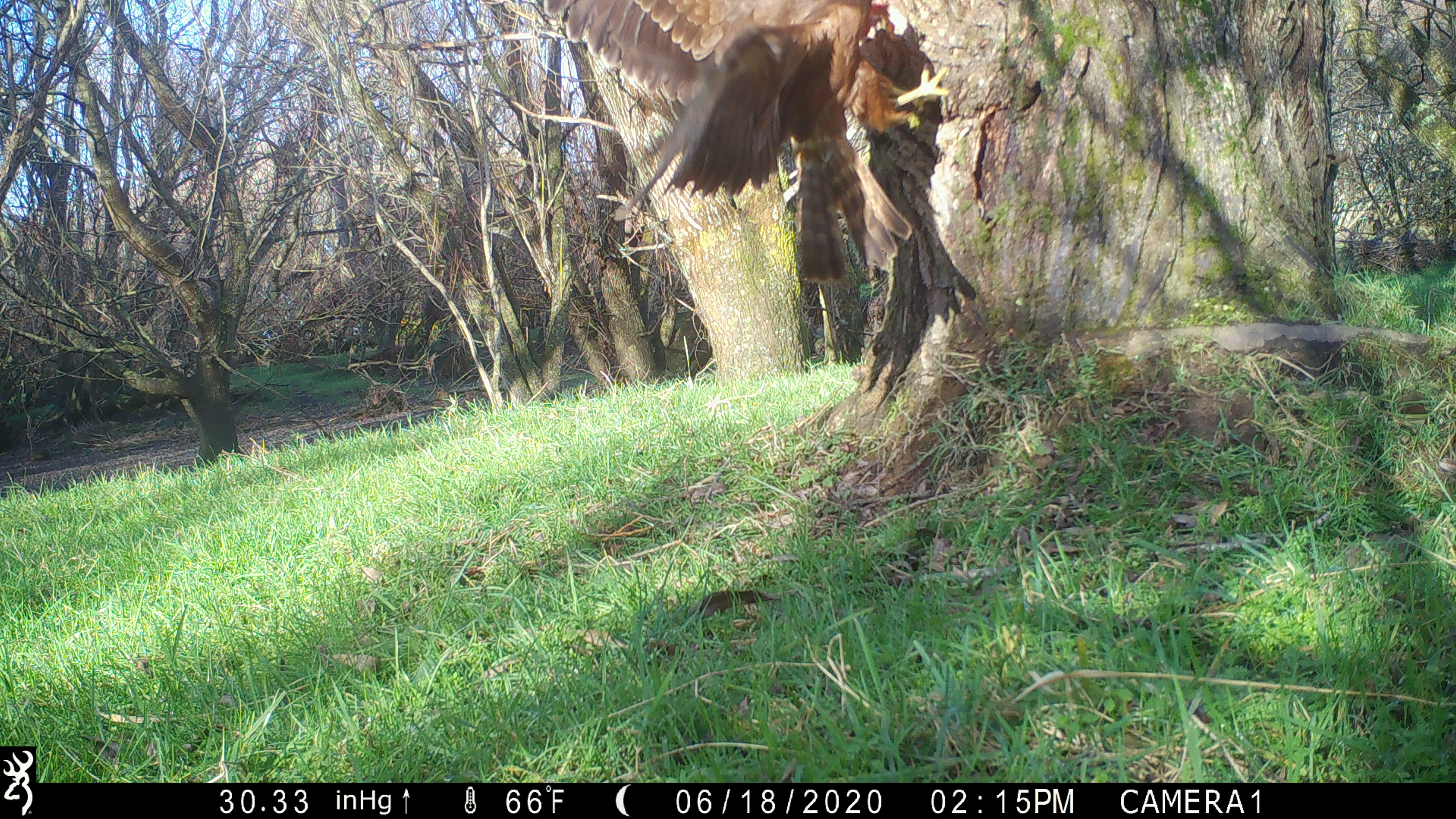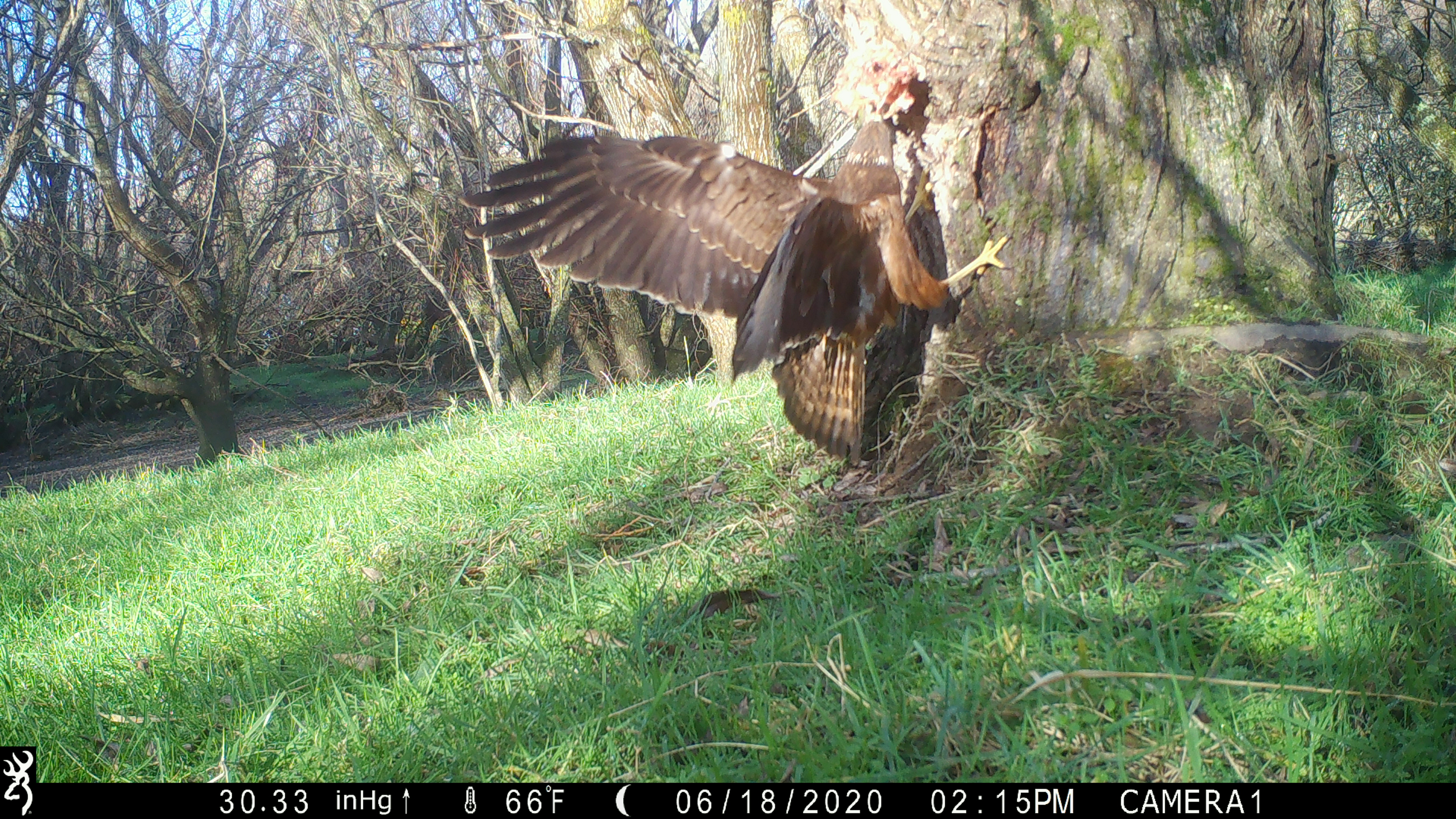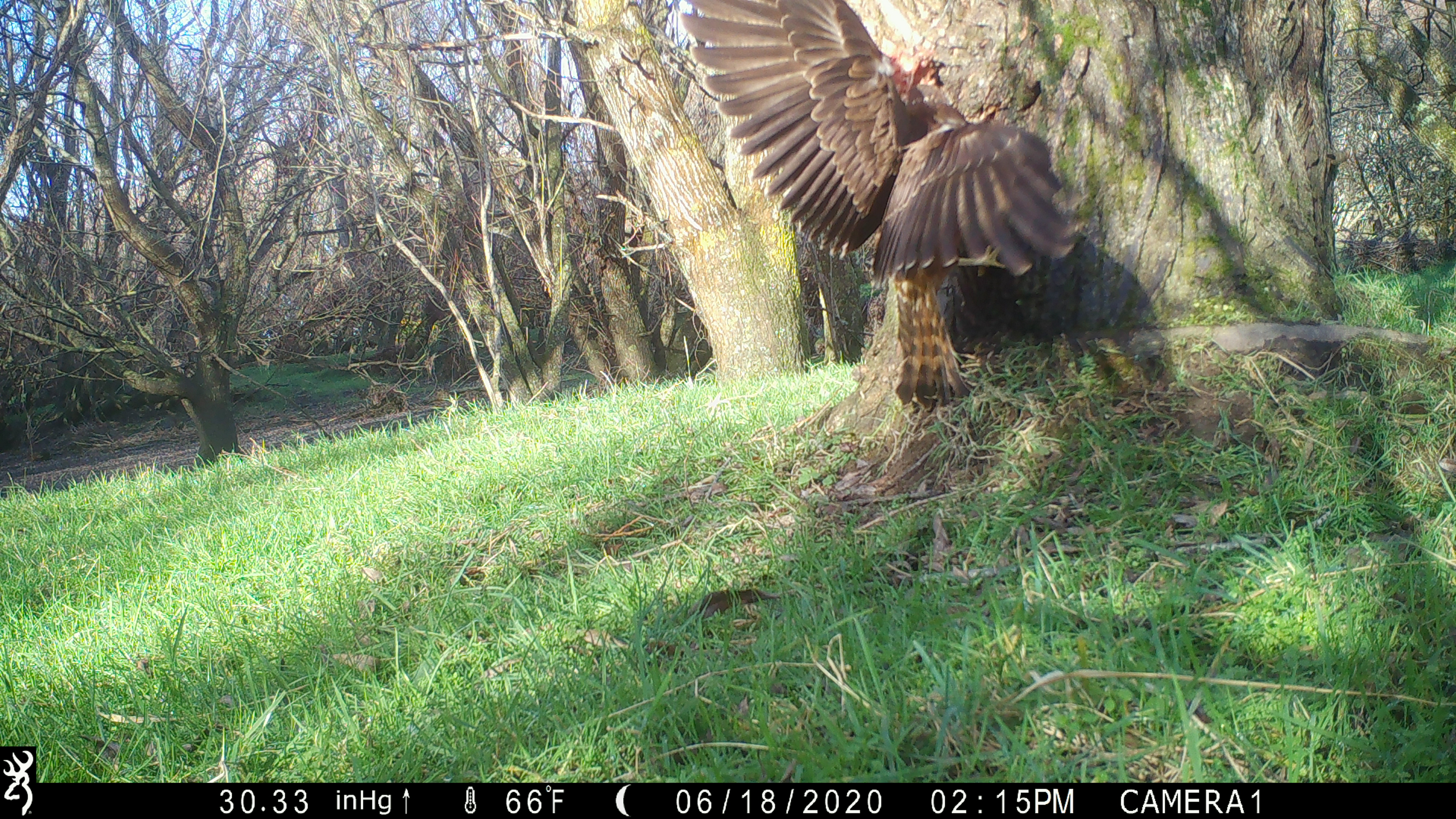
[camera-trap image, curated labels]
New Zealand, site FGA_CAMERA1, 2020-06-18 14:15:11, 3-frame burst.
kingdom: Animalia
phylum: Chordata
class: Aves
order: Accipitriformes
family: Accipitridae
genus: Circus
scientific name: Circus approximans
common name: swamp harrier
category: harrier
Harrier (swamp harrier) (Circus approximans).